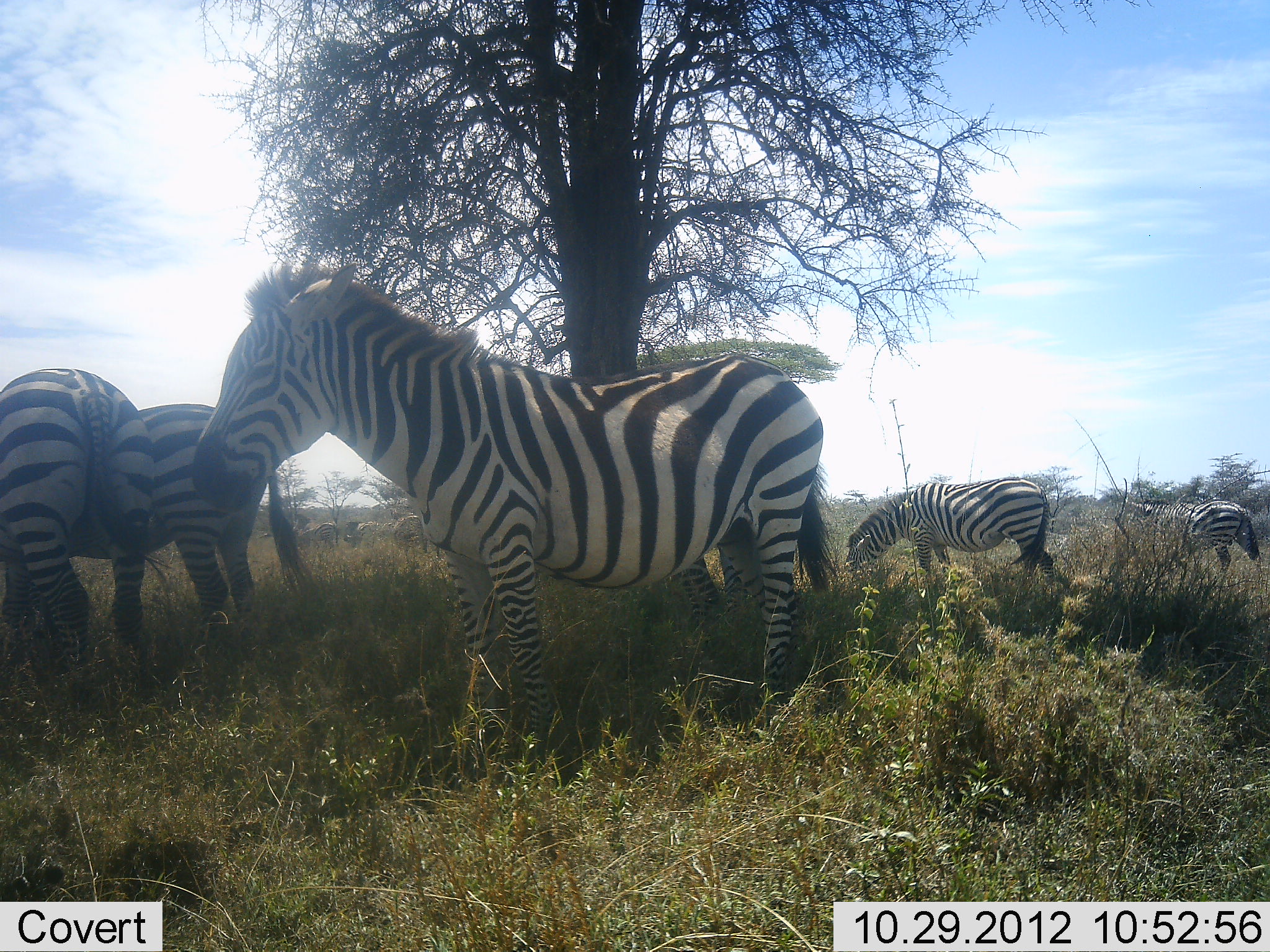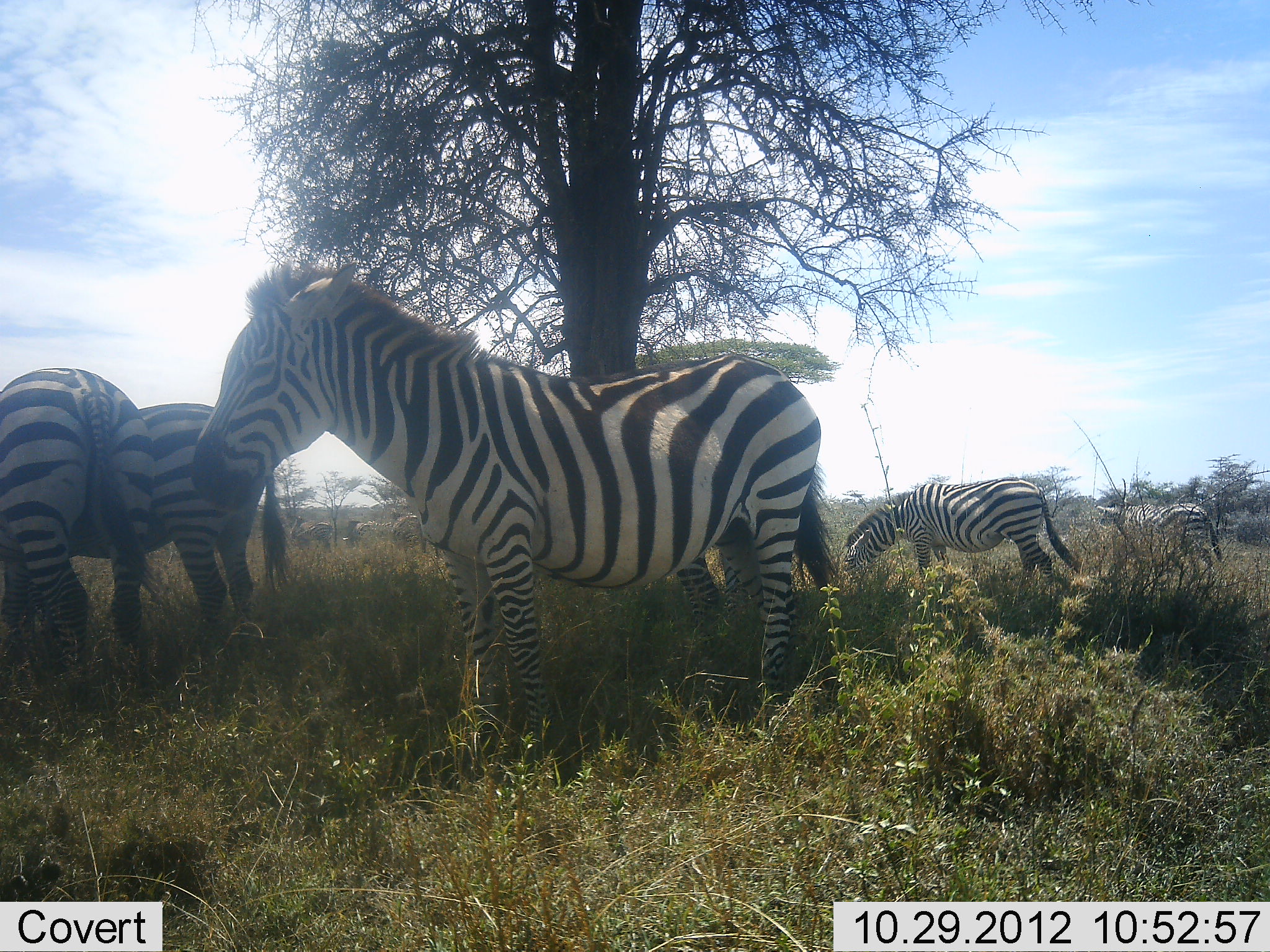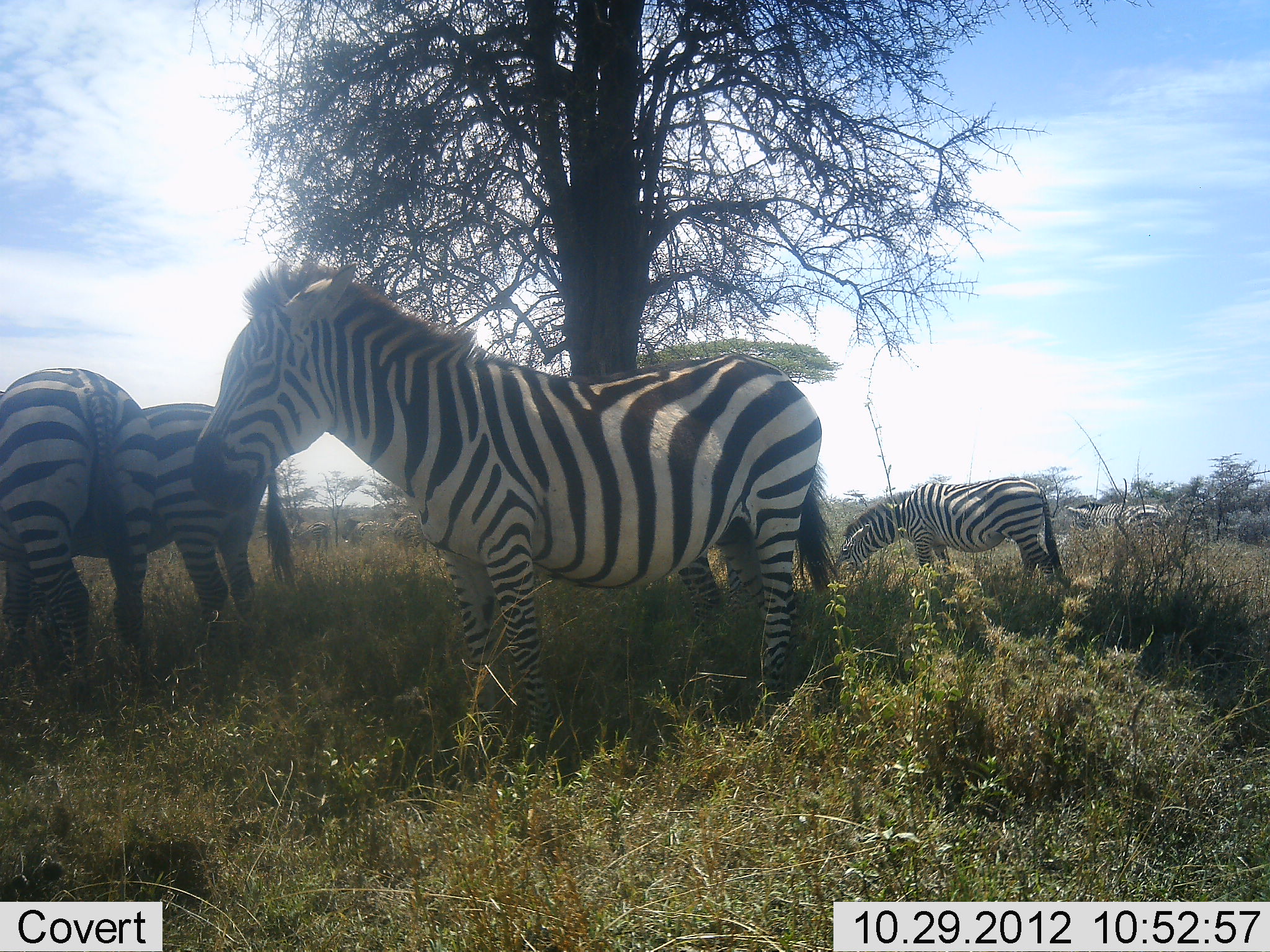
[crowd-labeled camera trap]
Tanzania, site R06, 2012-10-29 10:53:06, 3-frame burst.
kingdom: Animalia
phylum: Chordata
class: Mammalia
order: Perissodactyla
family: Equidae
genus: Equus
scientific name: Equus quagga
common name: plains zebra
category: zebra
Zebra (plains zebra) (Equus quagga), count 6. Behavior (volunteer vote fractions): standing 100%, resting 0%, moving 50%, interacting 8%. Young present (vote fraction): 8%. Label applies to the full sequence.